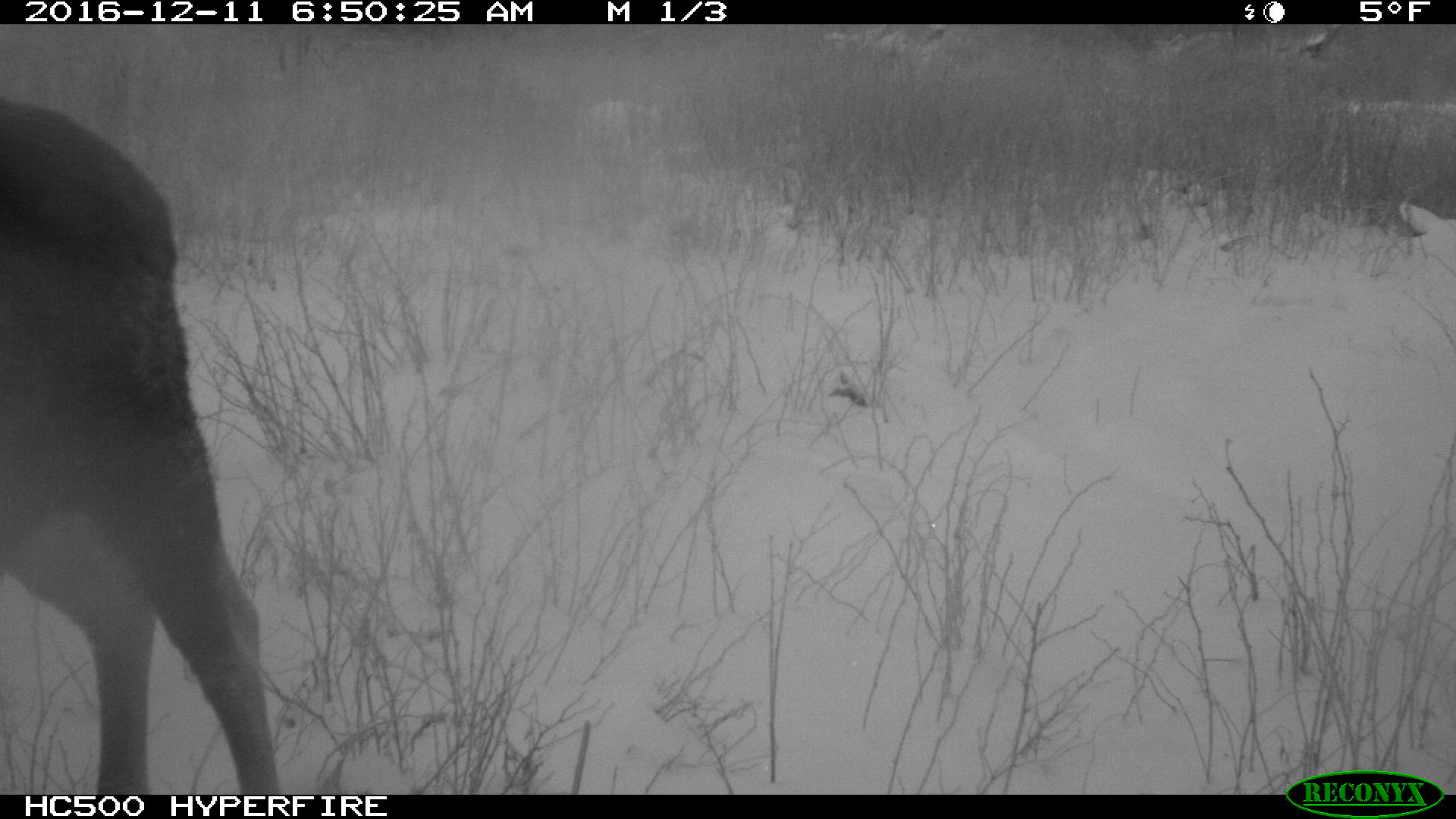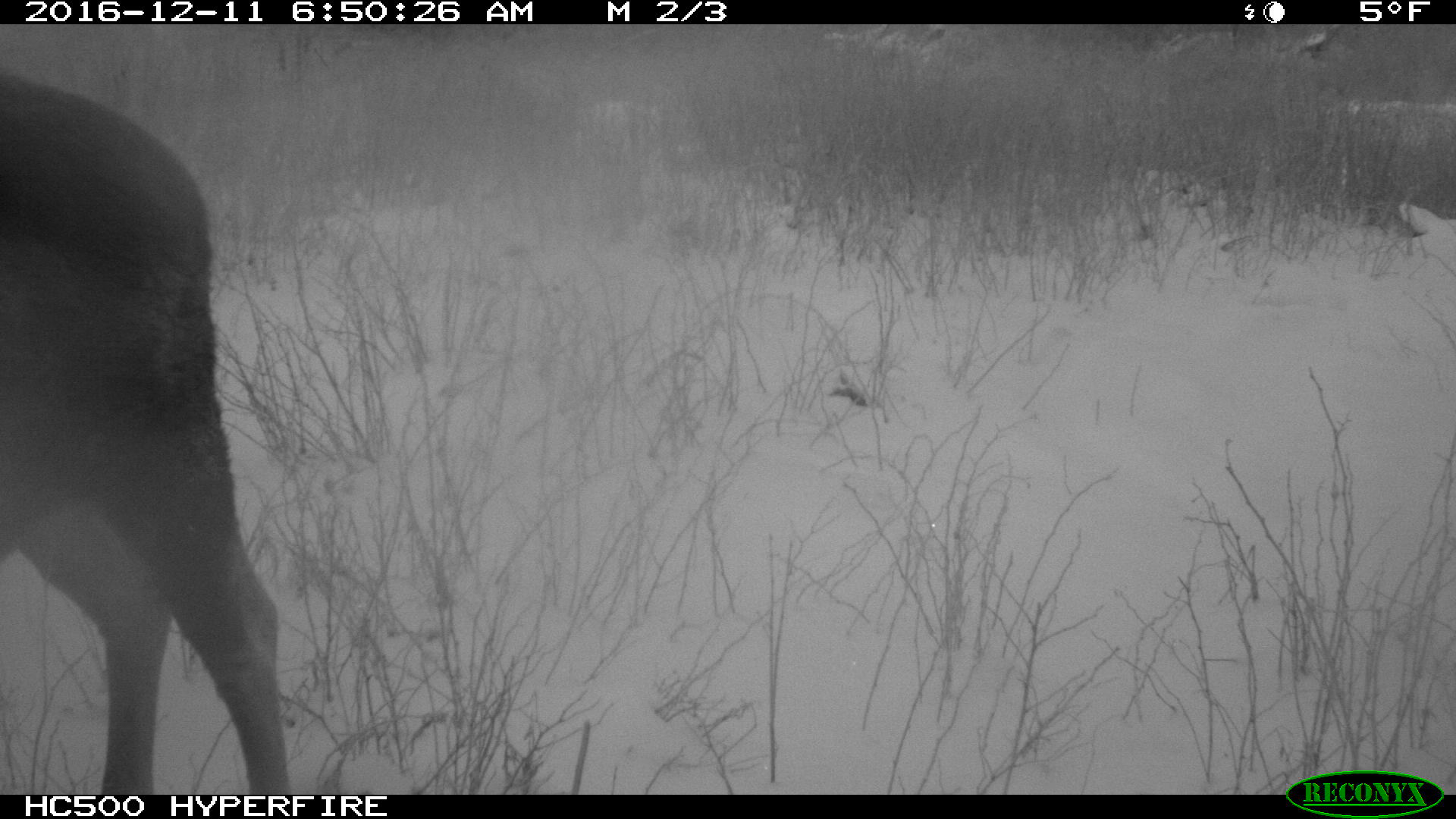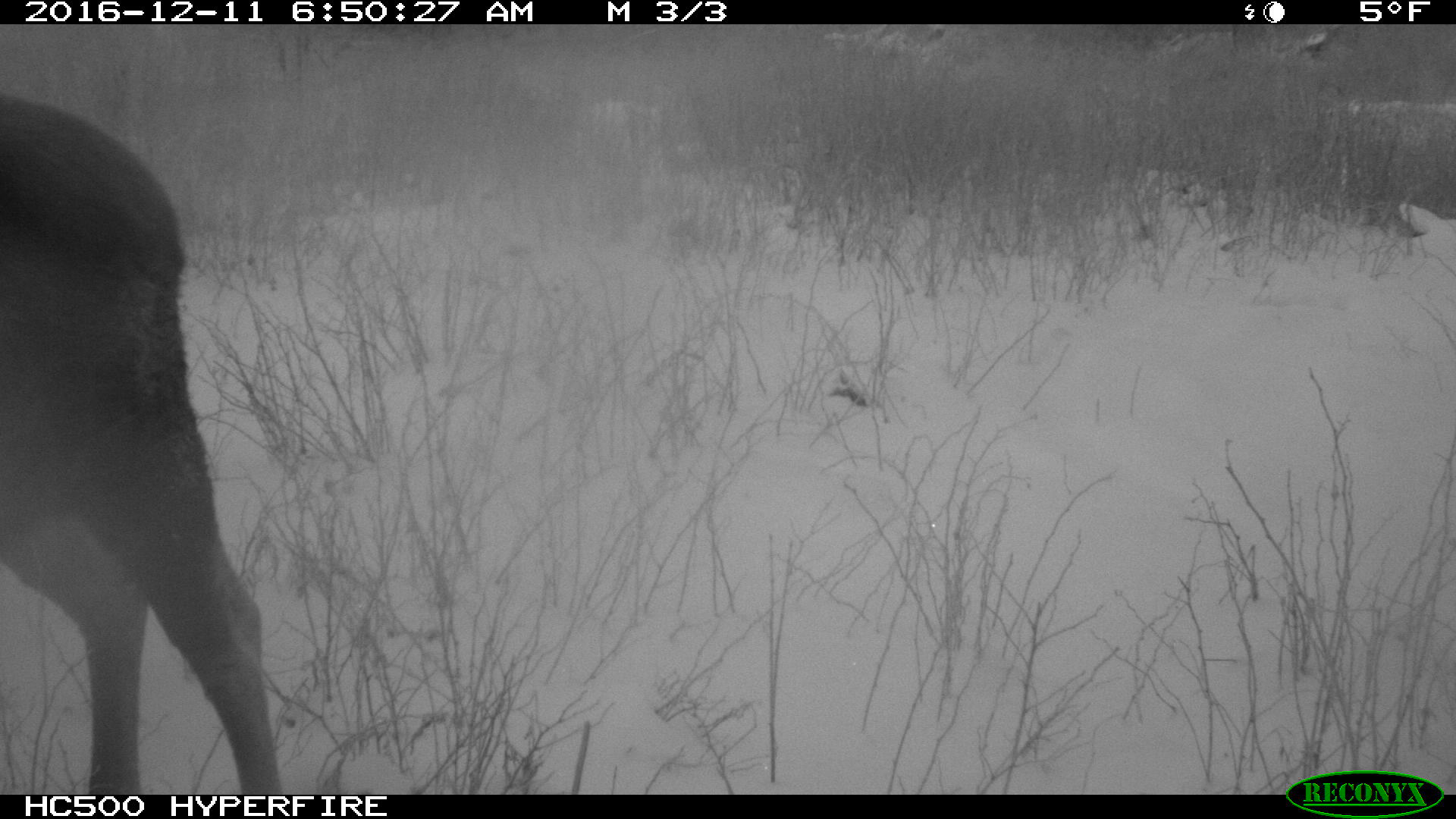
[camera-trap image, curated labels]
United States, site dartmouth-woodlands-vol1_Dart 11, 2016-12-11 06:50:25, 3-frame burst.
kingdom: Animalia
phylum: Chordata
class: Mammalia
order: Artiodactyla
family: Cervidae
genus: Alces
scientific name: Alces alces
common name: moose